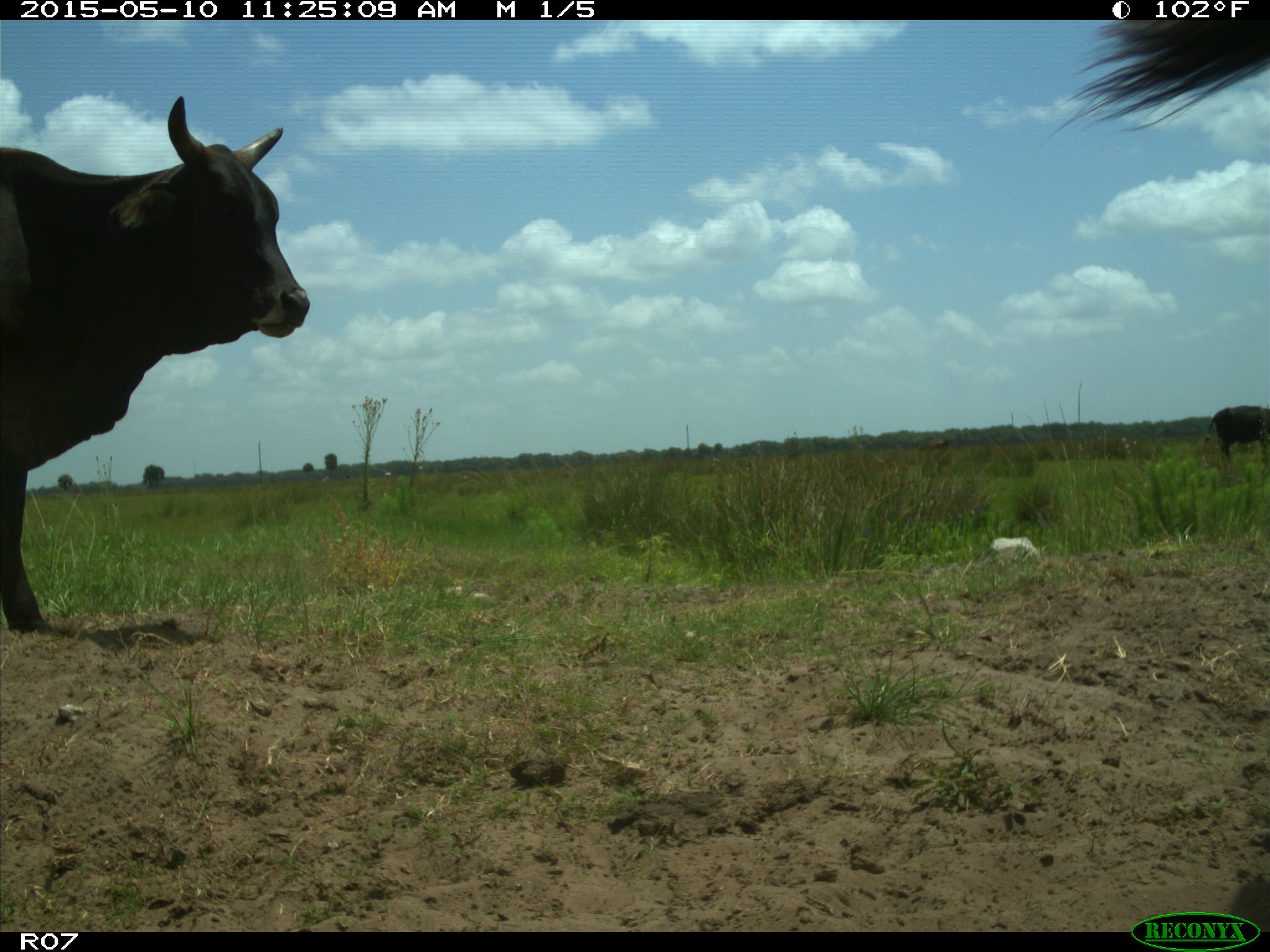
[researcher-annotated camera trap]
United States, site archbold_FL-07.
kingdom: Animalia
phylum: Chordata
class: Mammalia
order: Artiodactyla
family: Bovidae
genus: Bos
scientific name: Bos taurus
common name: domestic cow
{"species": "Bos taurus (domestic cow)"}